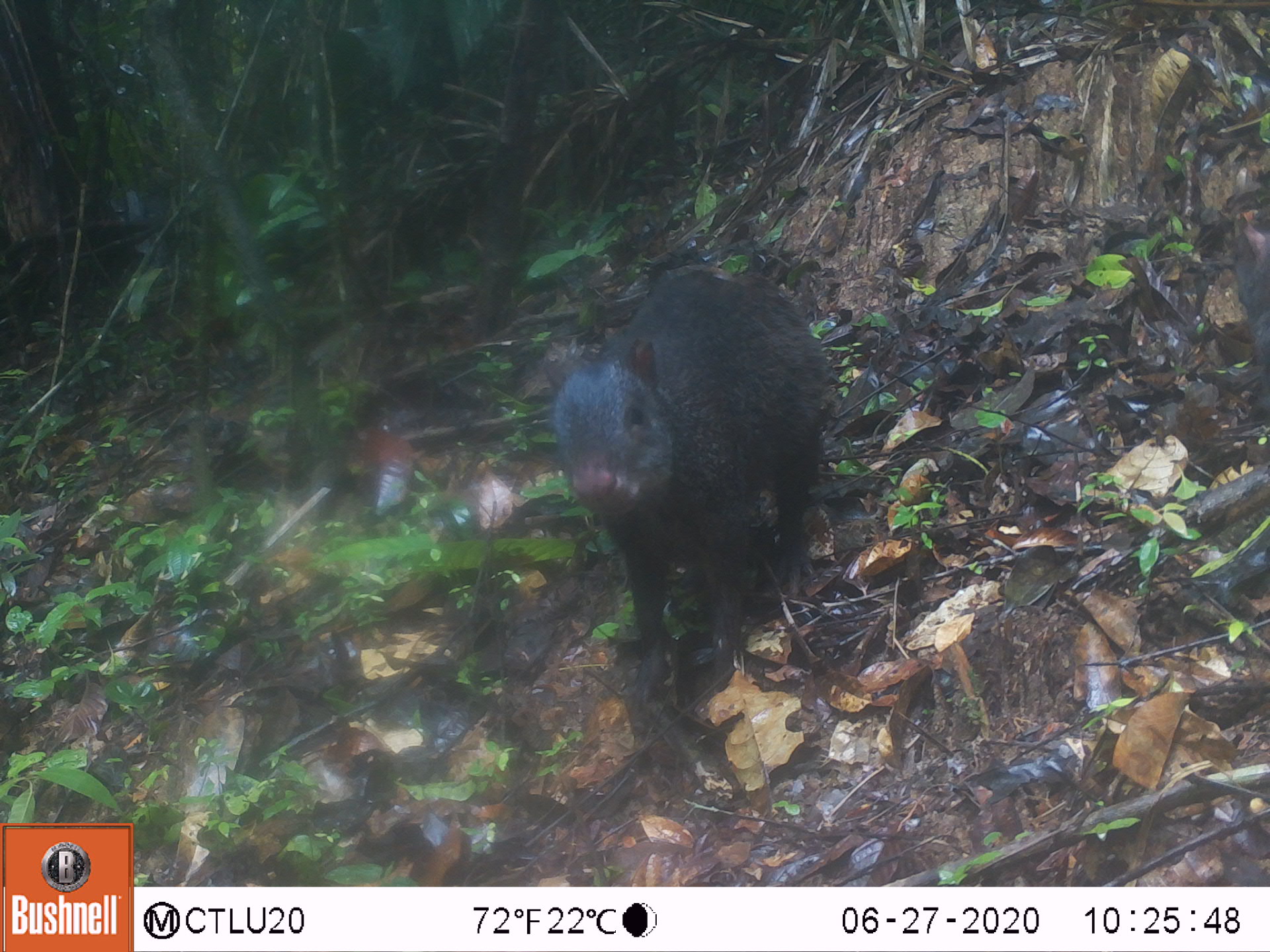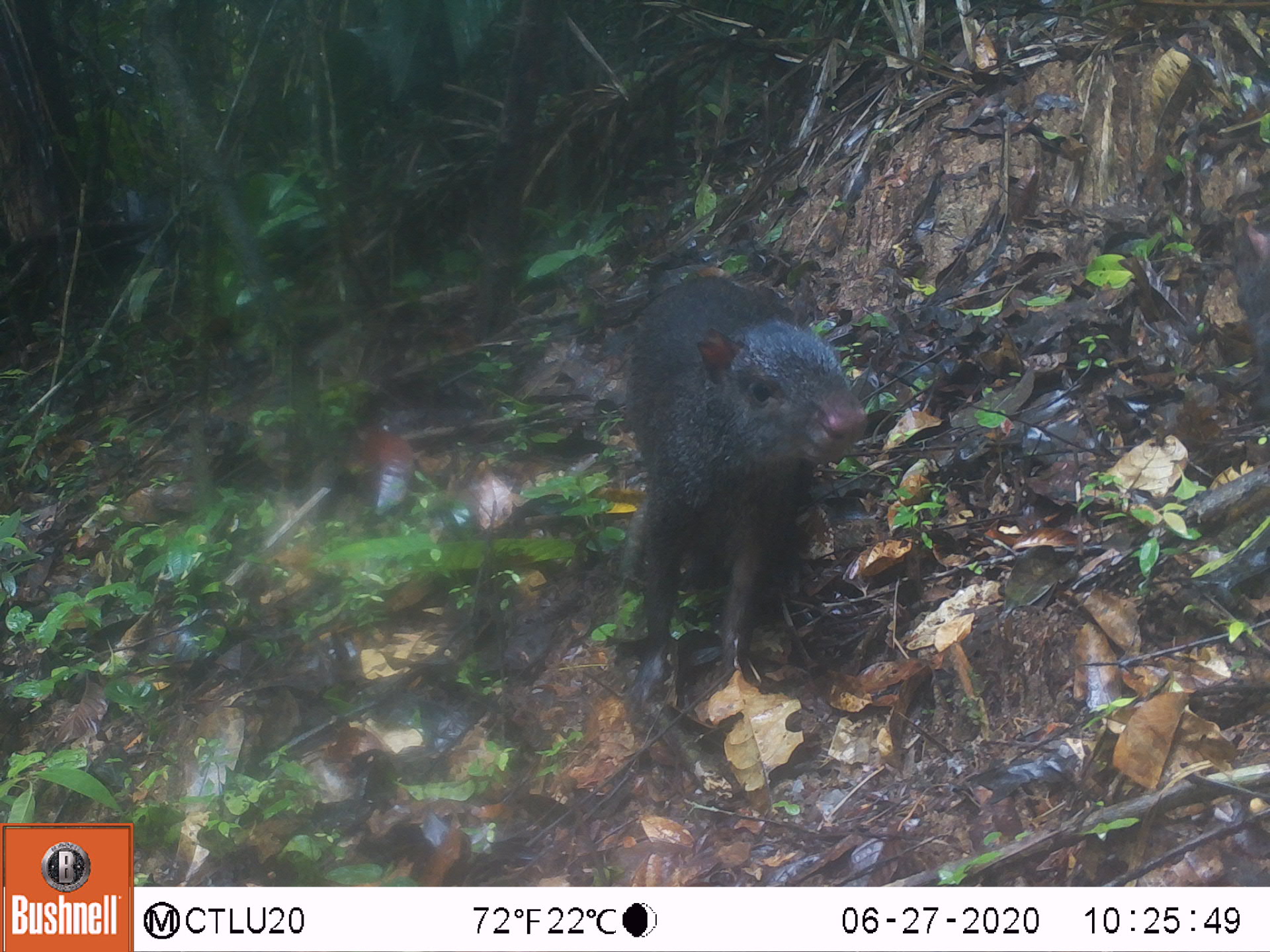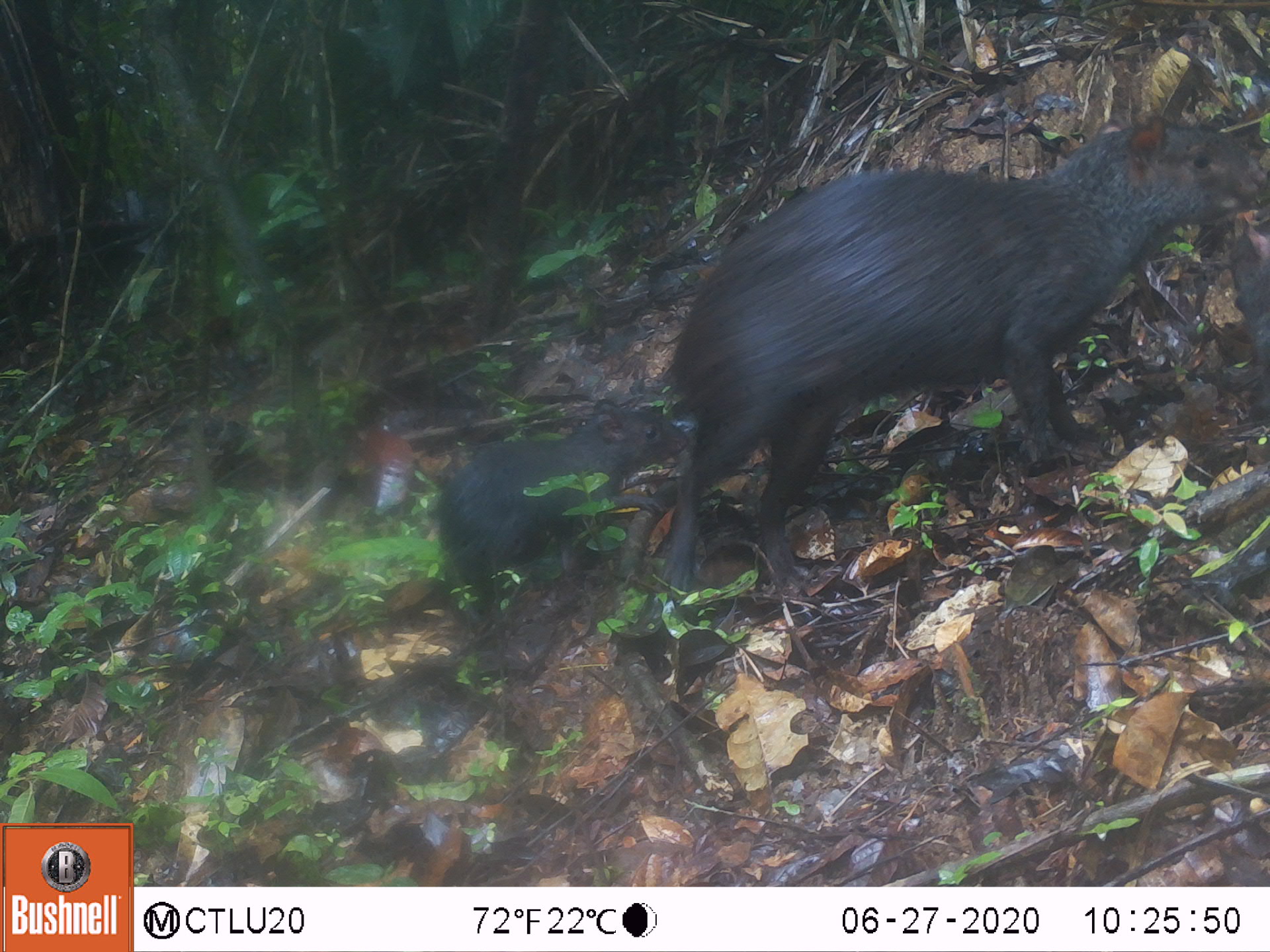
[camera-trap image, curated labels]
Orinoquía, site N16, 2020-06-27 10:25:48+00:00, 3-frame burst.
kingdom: Animalia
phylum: Chordata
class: Mammalia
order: Rodentia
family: Dasyproctidae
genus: Dasyprocta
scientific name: Dasyprocta fuliginosa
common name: black agouti